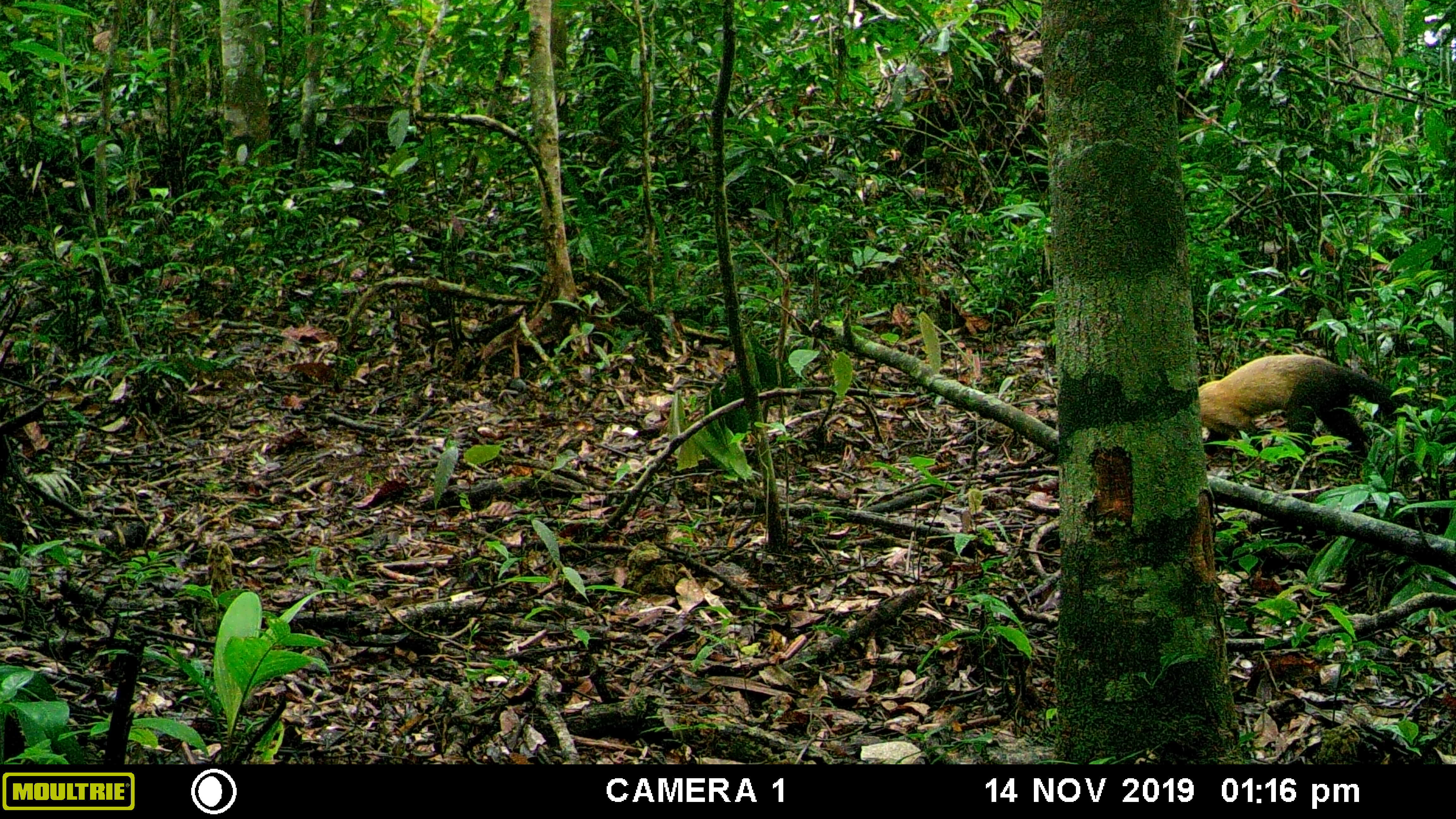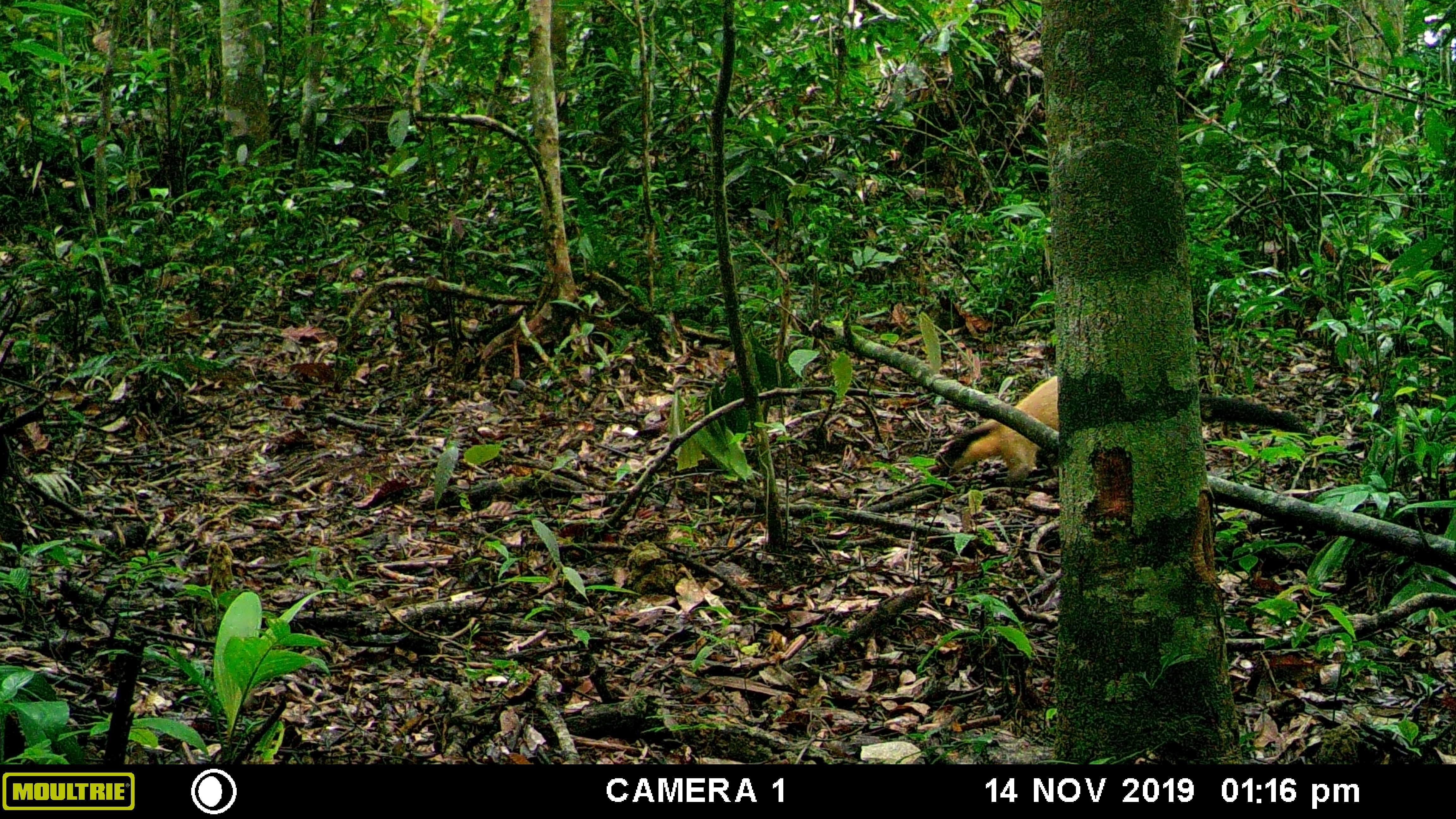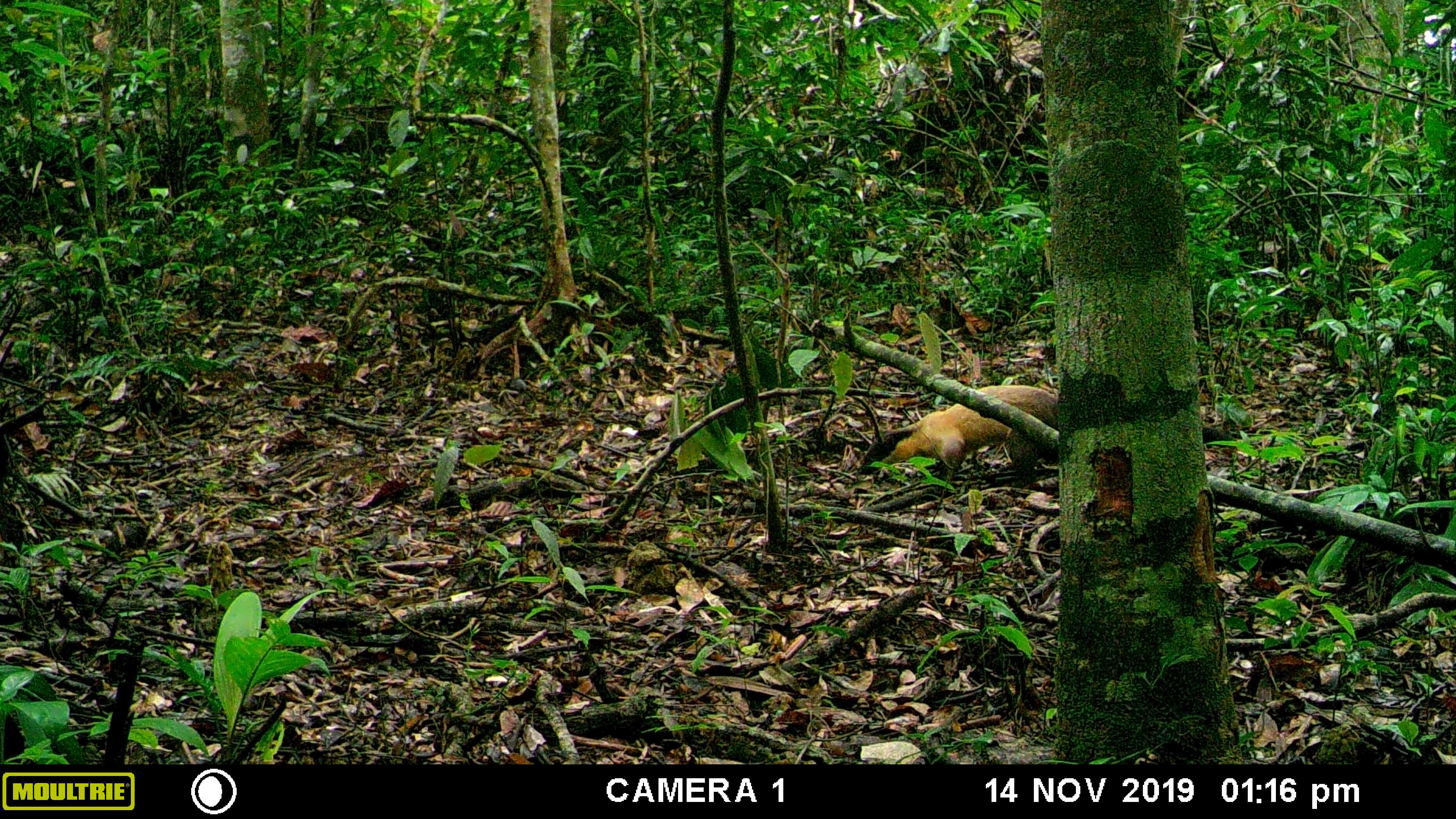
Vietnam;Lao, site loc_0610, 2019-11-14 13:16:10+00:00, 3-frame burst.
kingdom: Animalia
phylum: Chordata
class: Mammalia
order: Carnivora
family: Mustelidae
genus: Martes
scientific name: Martes flavigula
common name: yellow-throated marten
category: yellow throated marten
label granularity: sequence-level